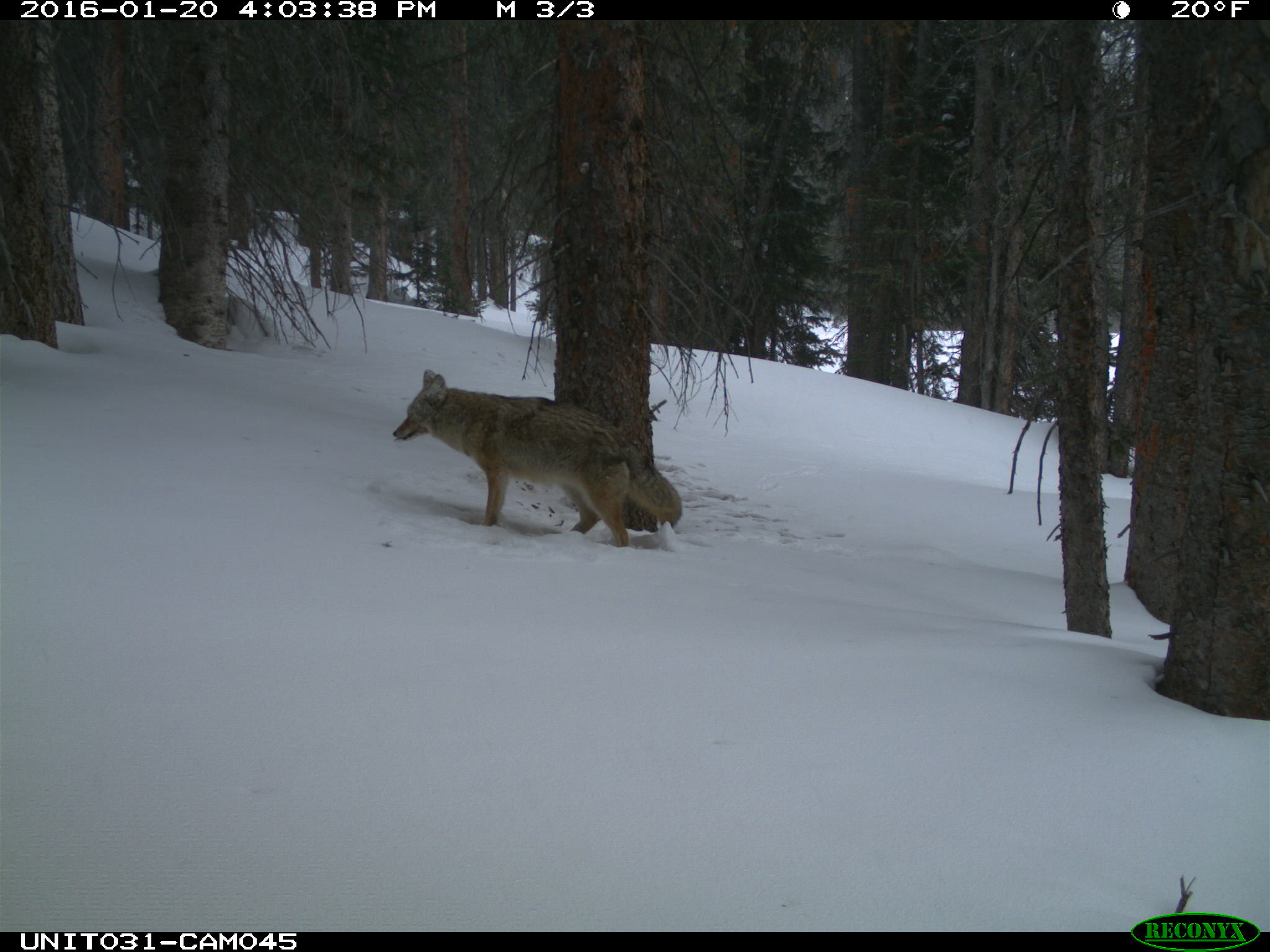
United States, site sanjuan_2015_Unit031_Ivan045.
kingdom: Animalia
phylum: Chordata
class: Mammalia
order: Carnivora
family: Canidae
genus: Canis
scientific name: Canis latrans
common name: coyote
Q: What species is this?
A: Canis latrans (coyote).